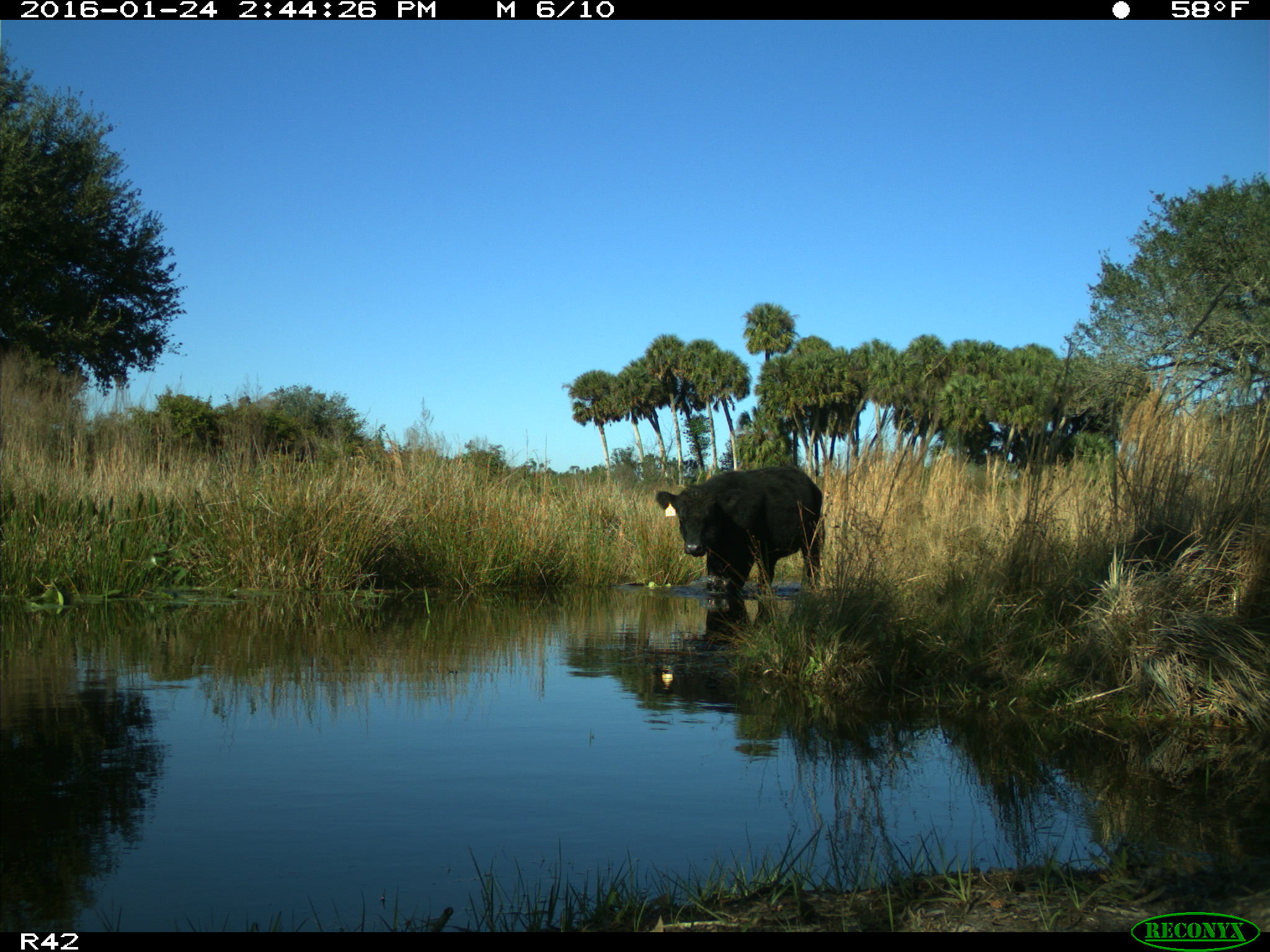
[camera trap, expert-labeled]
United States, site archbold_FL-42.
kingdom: Animalia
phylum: Chordata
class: Mammalia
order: Artiodactyla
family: Bovidae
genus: Bos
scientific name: Bos taurus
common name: domestic cow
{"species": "Bos taurus (domestic cow)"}